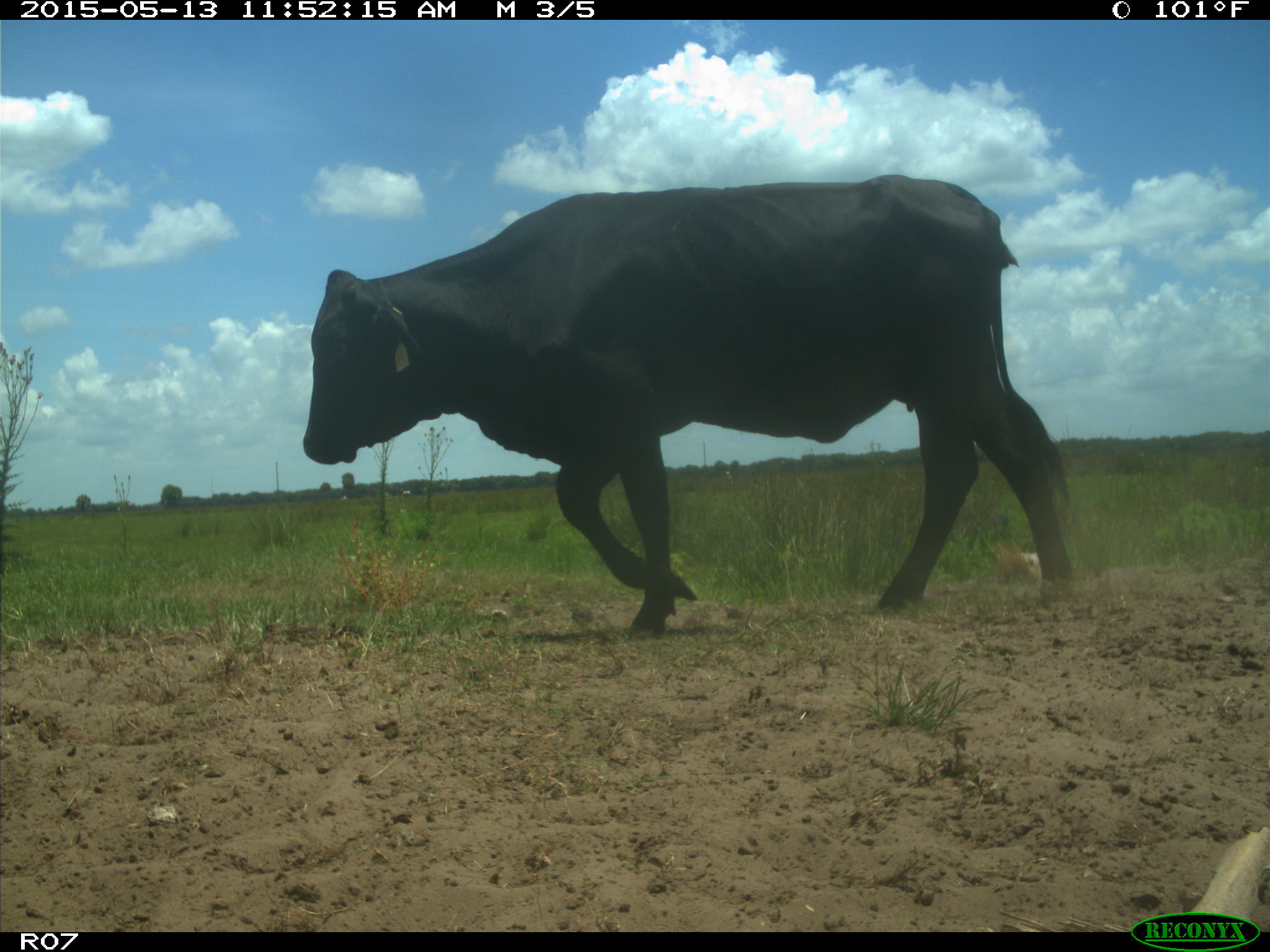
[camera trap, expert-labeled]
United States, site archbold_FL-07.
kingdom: Animalia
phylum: Chordata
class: Mammalia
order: Artiodactyla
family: Bovidae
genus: Bos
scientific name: Bos taurus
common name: domestic cow